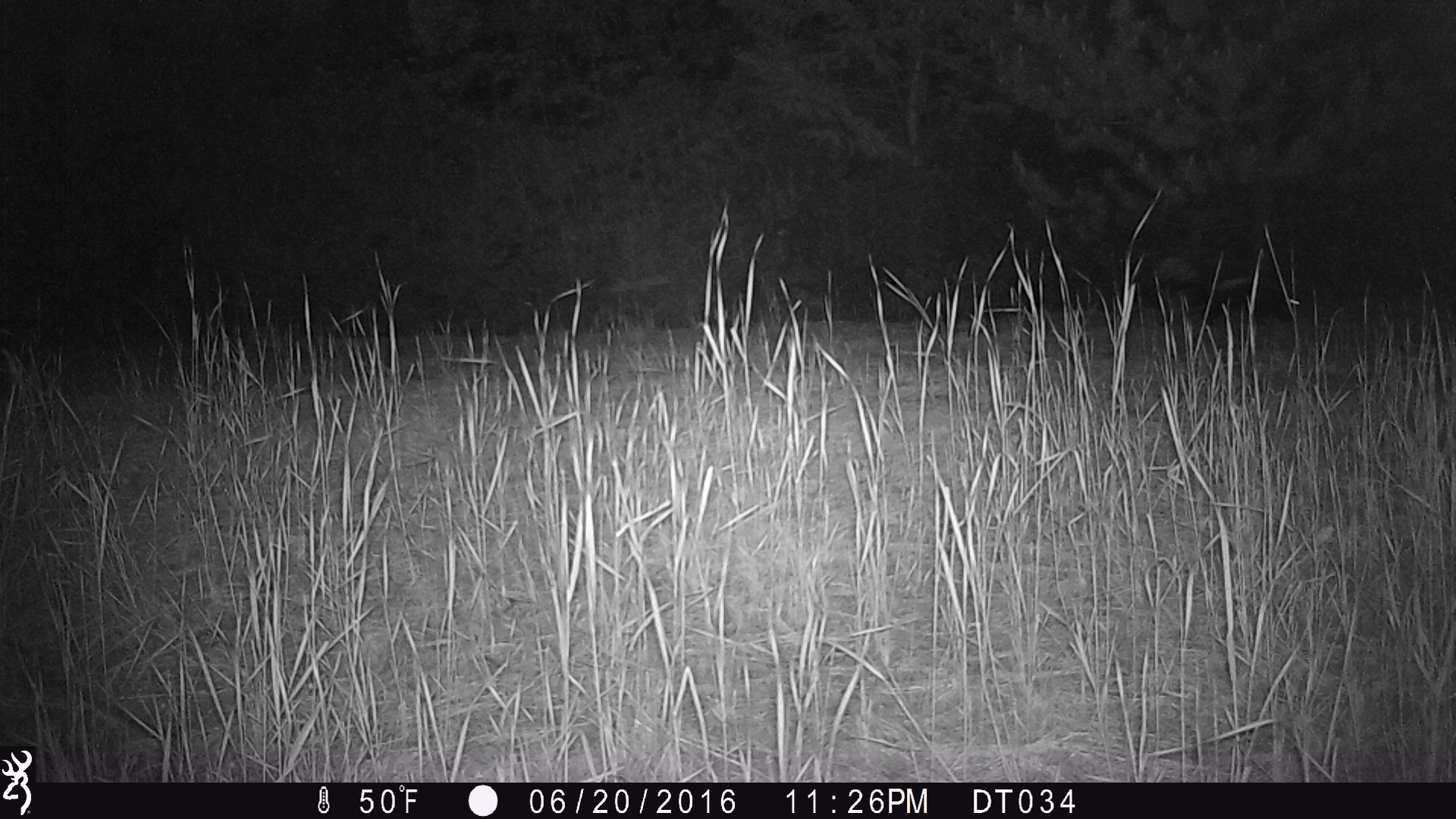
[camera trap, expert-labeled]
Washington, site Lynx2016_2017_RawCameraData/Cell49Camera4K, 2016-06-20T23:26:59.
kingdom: Animalia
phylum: Chordata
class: Mammalia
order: Carnivora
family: Mephitidae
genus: Mephitis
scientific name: Mephitis mephitis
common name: striped skunk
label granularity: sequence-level